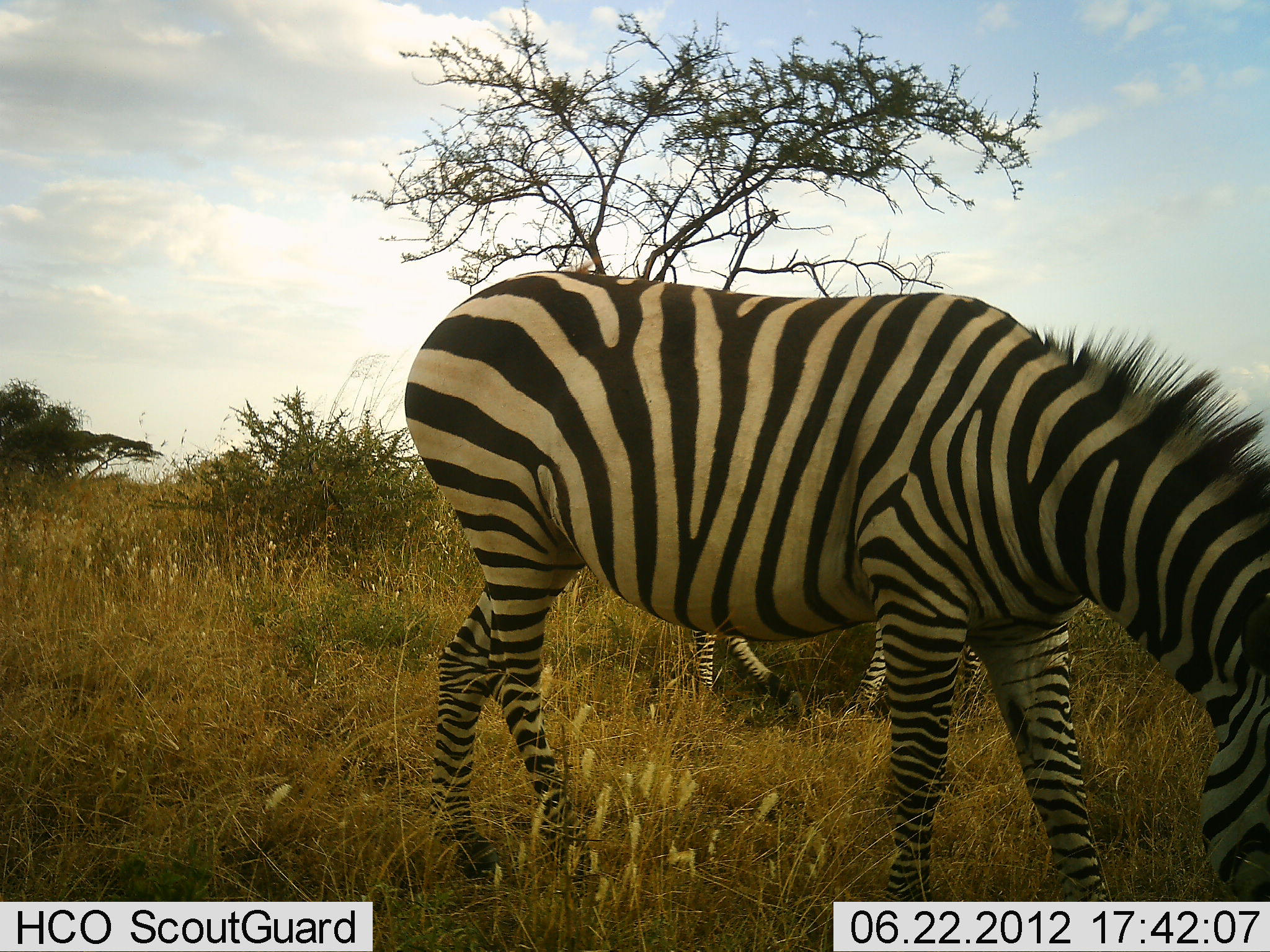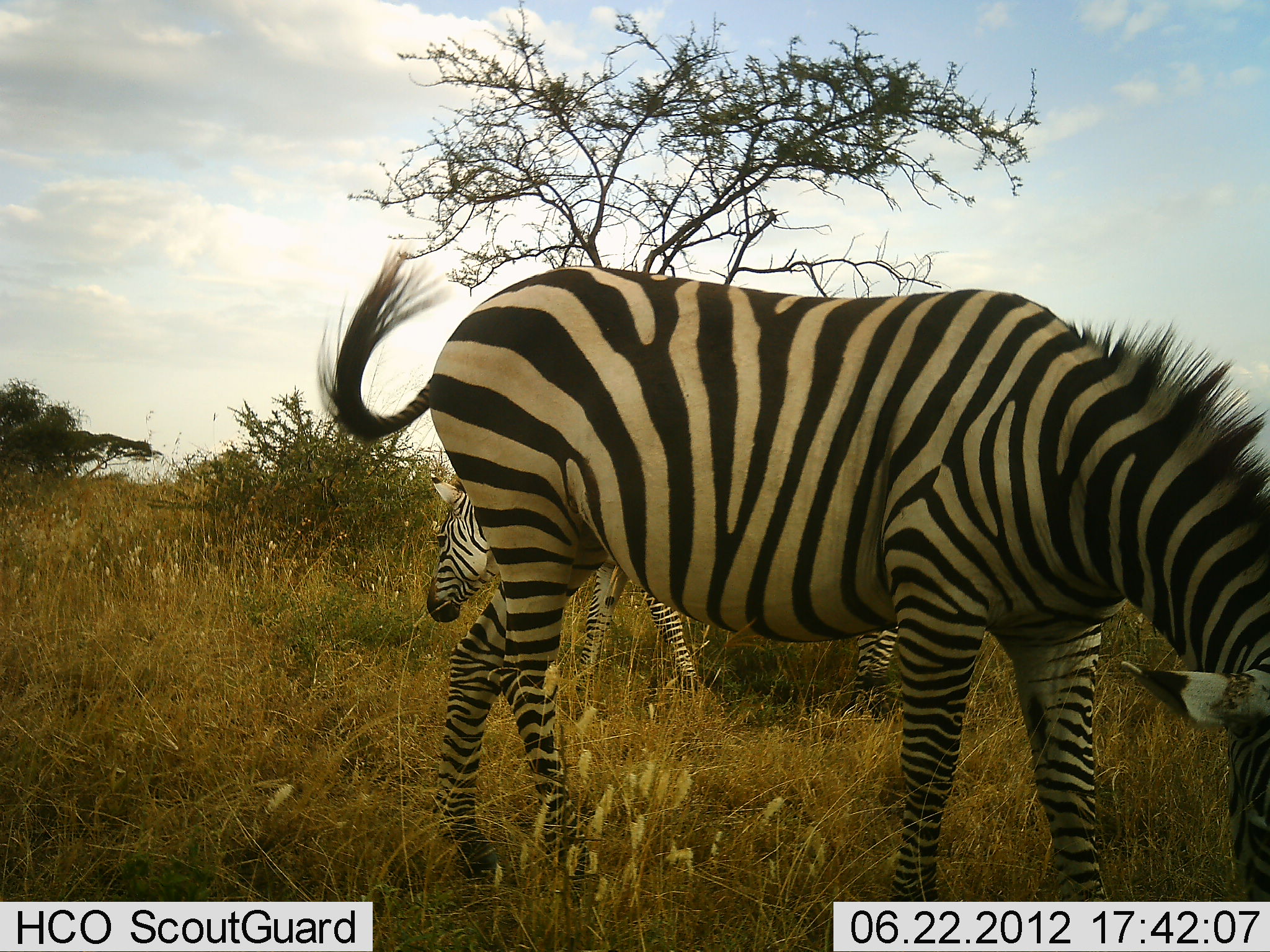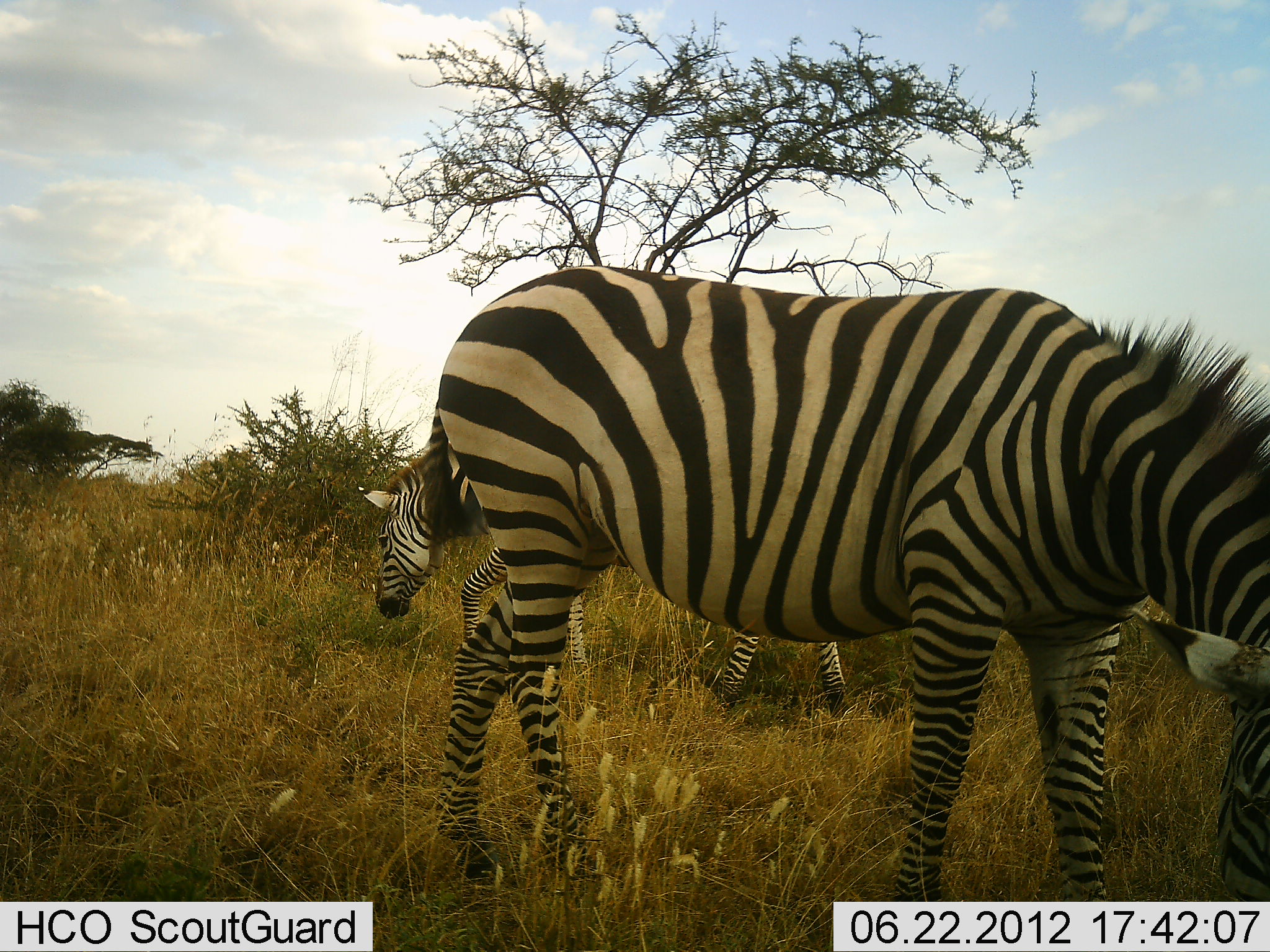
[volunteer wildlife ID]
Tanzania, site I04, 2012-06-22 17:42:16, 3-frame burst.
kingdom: Animalia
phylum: Chordata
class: Mammalia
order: Perissodactyla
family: Equidae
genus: Equus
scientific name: Equus quagga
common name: plains zebra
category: zebra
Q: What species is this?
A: Zebra (plains zebra) (Equus quagga).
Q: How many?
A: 2.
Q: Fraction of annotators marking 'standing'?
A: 40%.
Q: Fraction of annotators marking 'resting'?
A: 0%.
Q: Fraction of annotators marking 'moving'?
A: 30%.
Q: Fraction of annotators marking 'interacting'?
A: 0%.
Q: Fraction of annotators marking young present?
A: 0%.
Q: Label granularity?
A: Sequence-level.